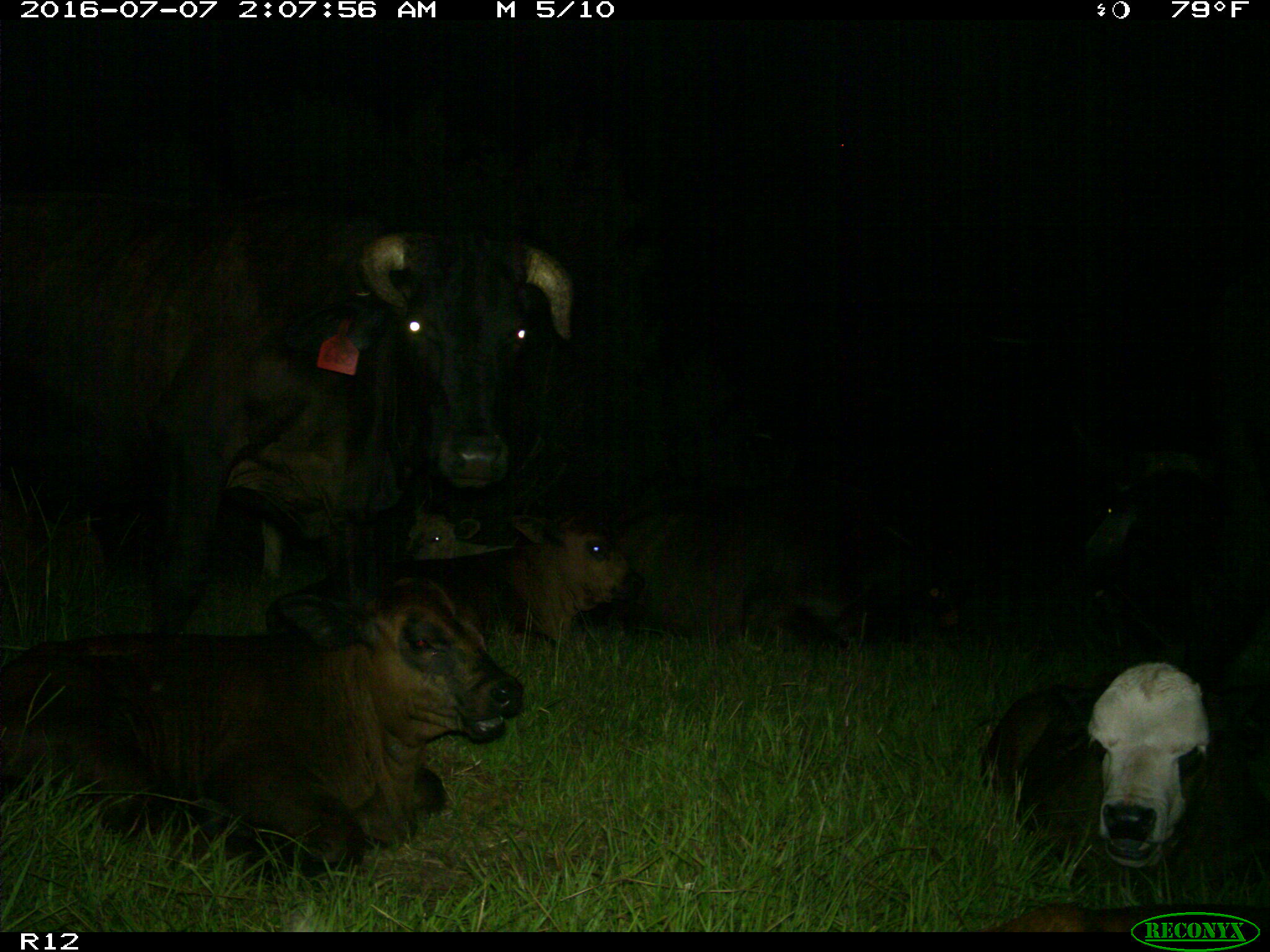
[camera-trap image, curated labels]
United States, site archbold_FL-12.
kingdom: Animalia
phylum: Chordata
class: Mammalia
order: Artiodactyla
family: Bovidae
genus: Bos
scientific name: Bos taurus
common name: domestic cow